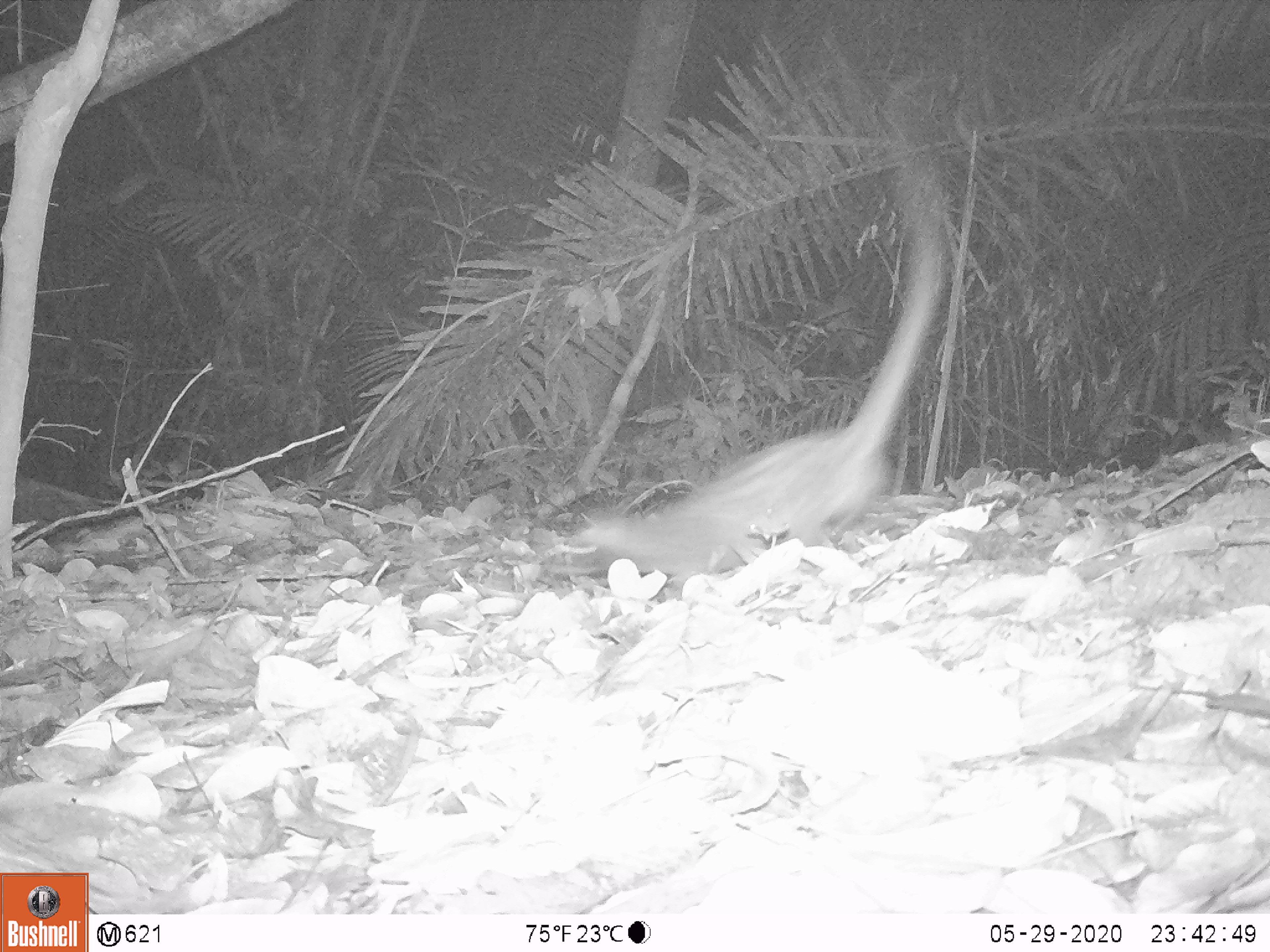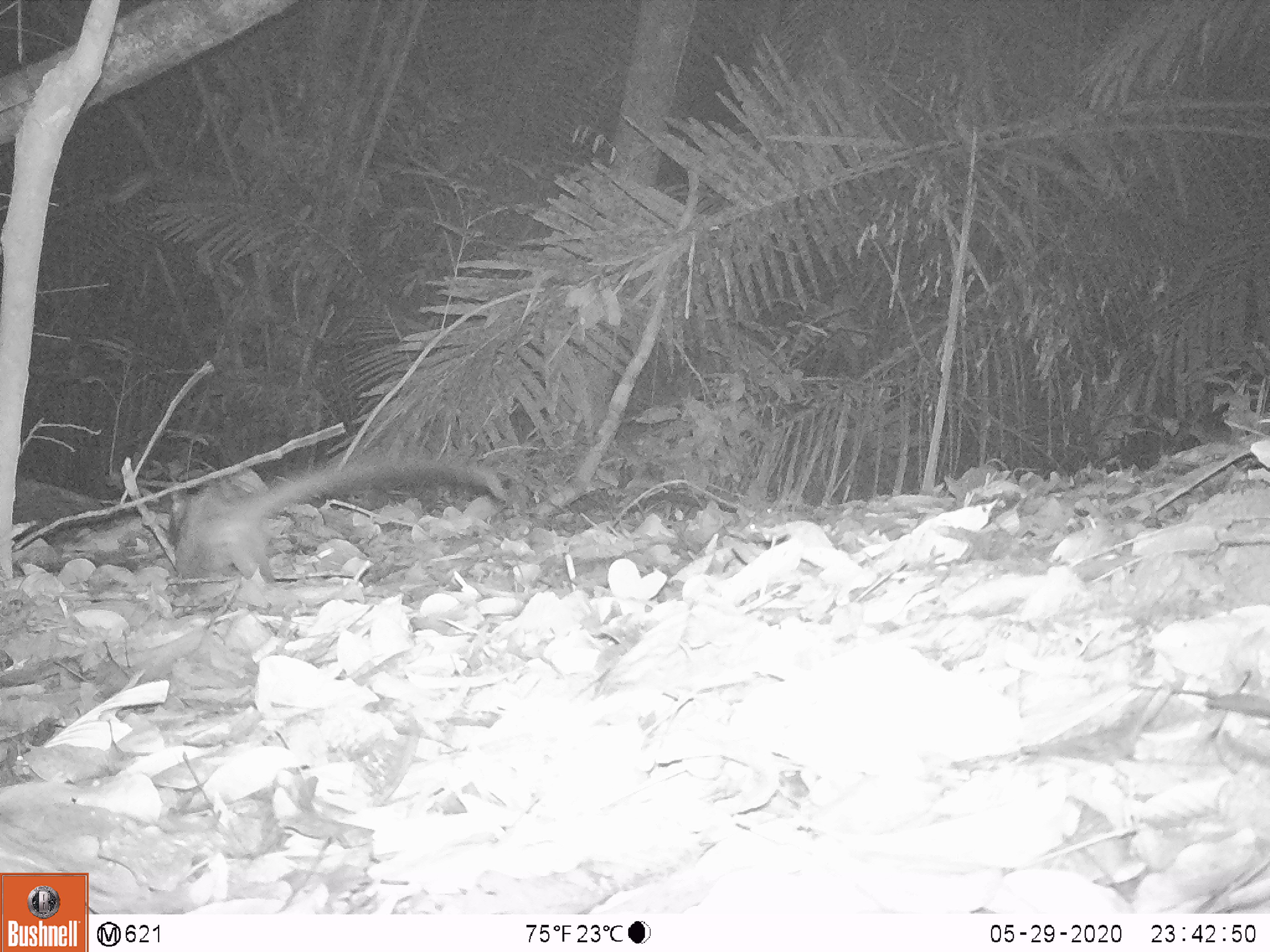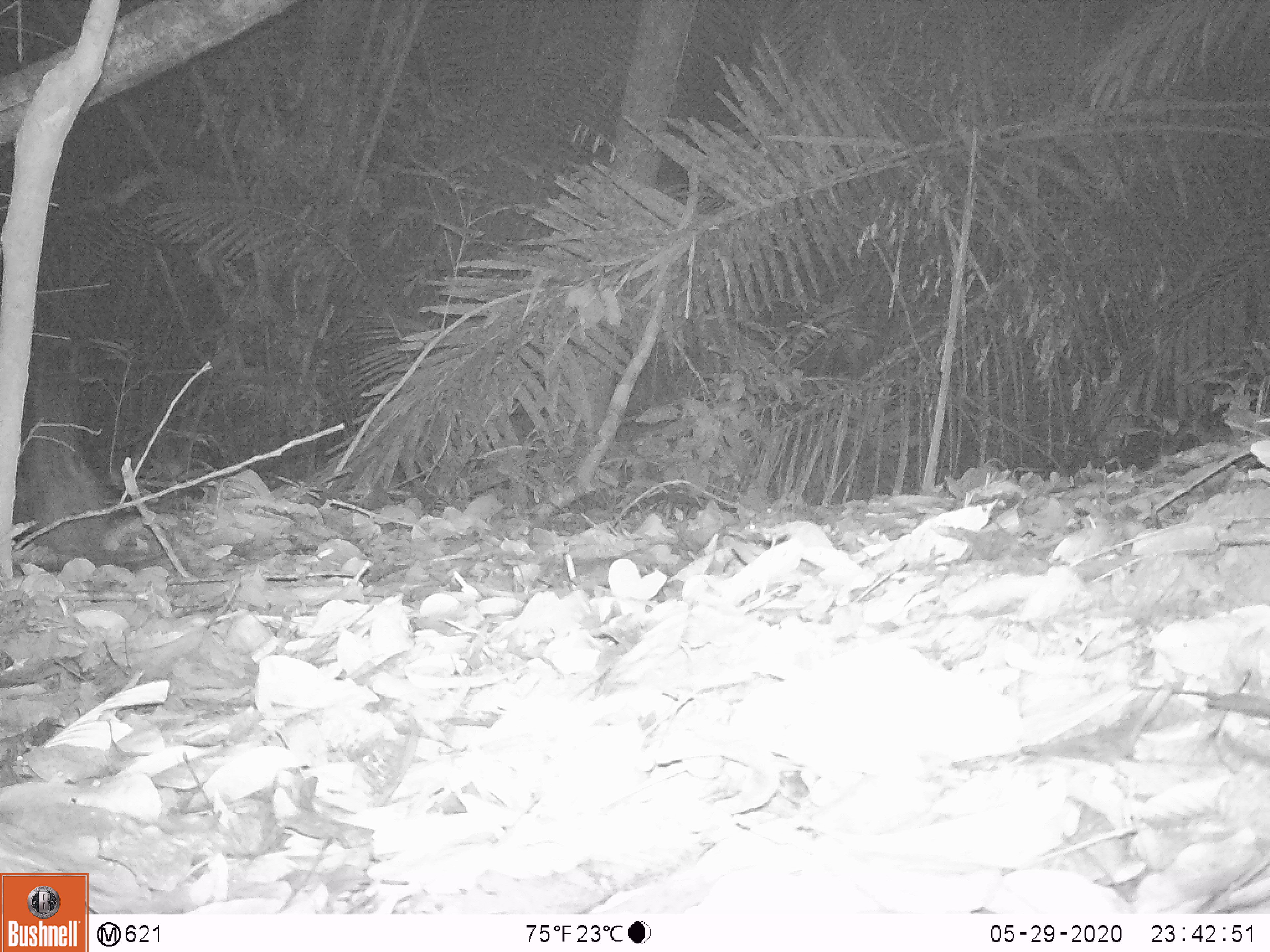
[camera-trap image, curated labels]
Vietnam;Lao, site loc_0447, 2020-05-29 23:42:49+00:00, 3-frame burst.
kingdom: Animalia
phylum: Chordata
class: Mammalia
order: Carnivora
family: Viverridae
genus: Paradoxurus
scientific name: Paradoxurus hermaphroditus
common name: common palm civet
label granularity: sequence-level